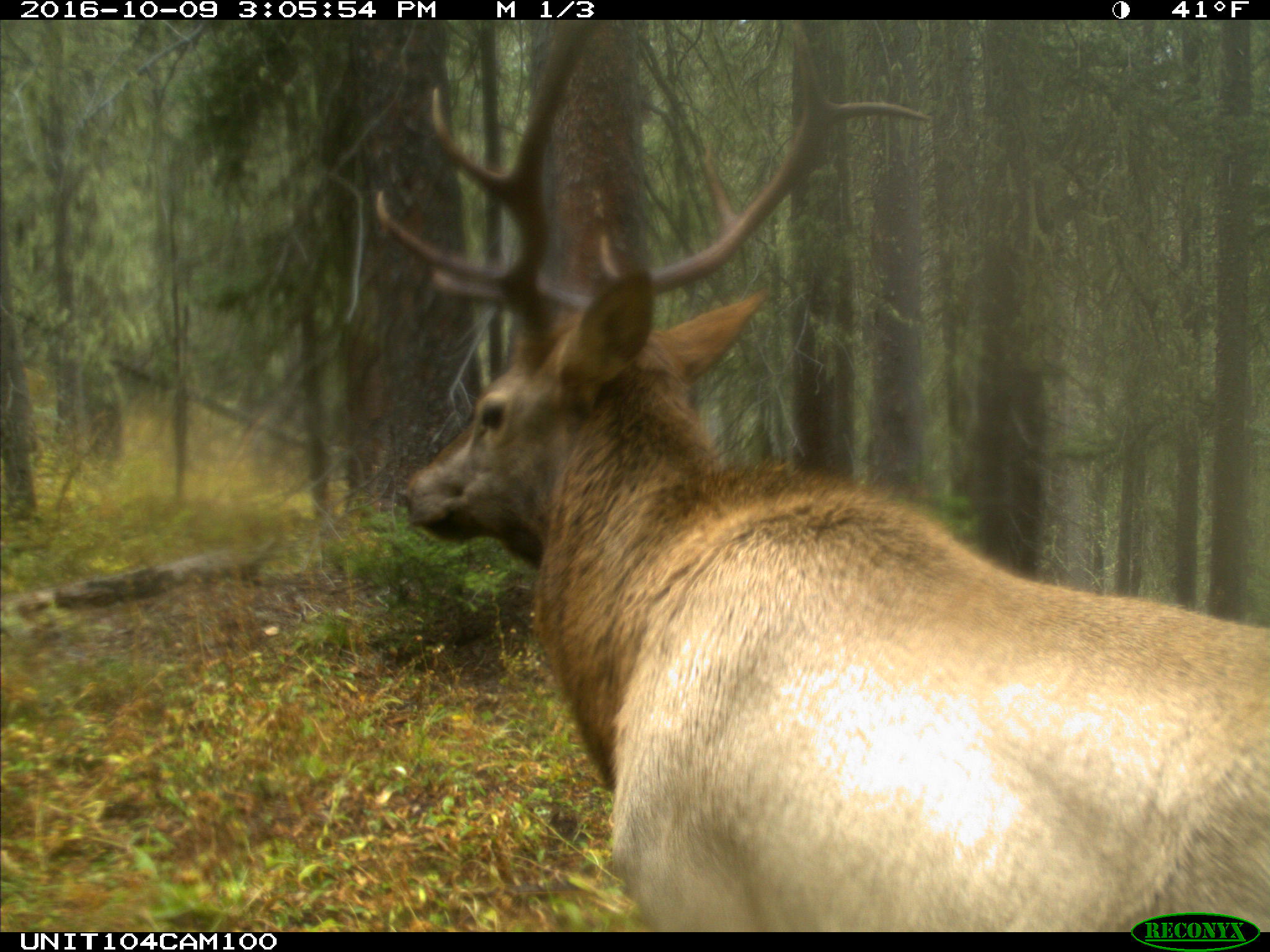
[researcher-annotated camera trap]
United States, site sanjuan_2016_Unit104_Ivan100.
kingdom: Animalia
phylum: Chordata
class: Mammalia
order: Artiodactyla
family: Cervidae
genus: Cervus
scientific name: Cervus elaphus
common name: red deer